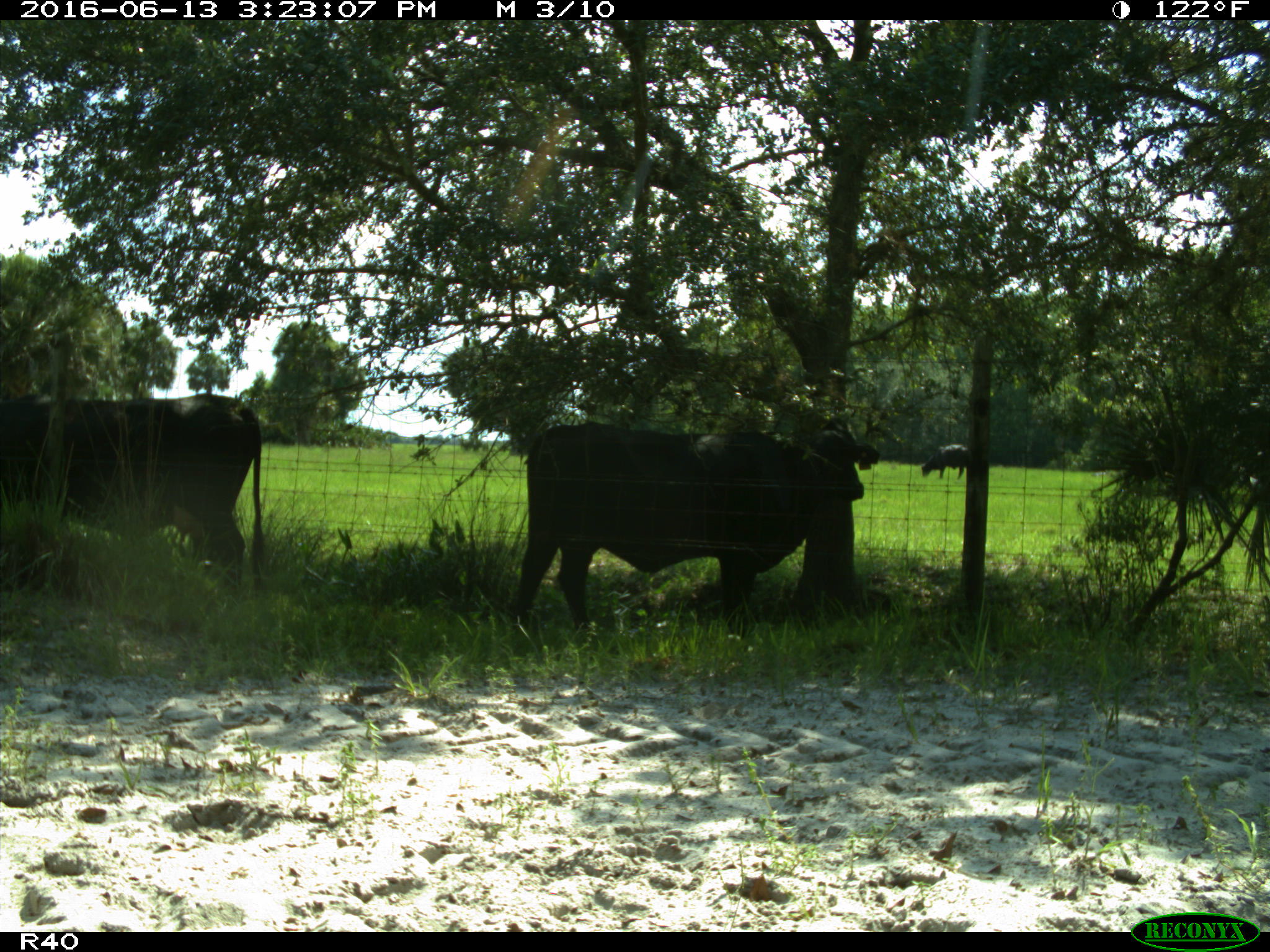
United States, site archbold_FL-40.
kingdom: Animalia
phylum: Chordata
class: Mammalia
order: Artiodactyla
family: Bovidae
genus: Bos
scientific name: Bos taurus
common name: domestic cow